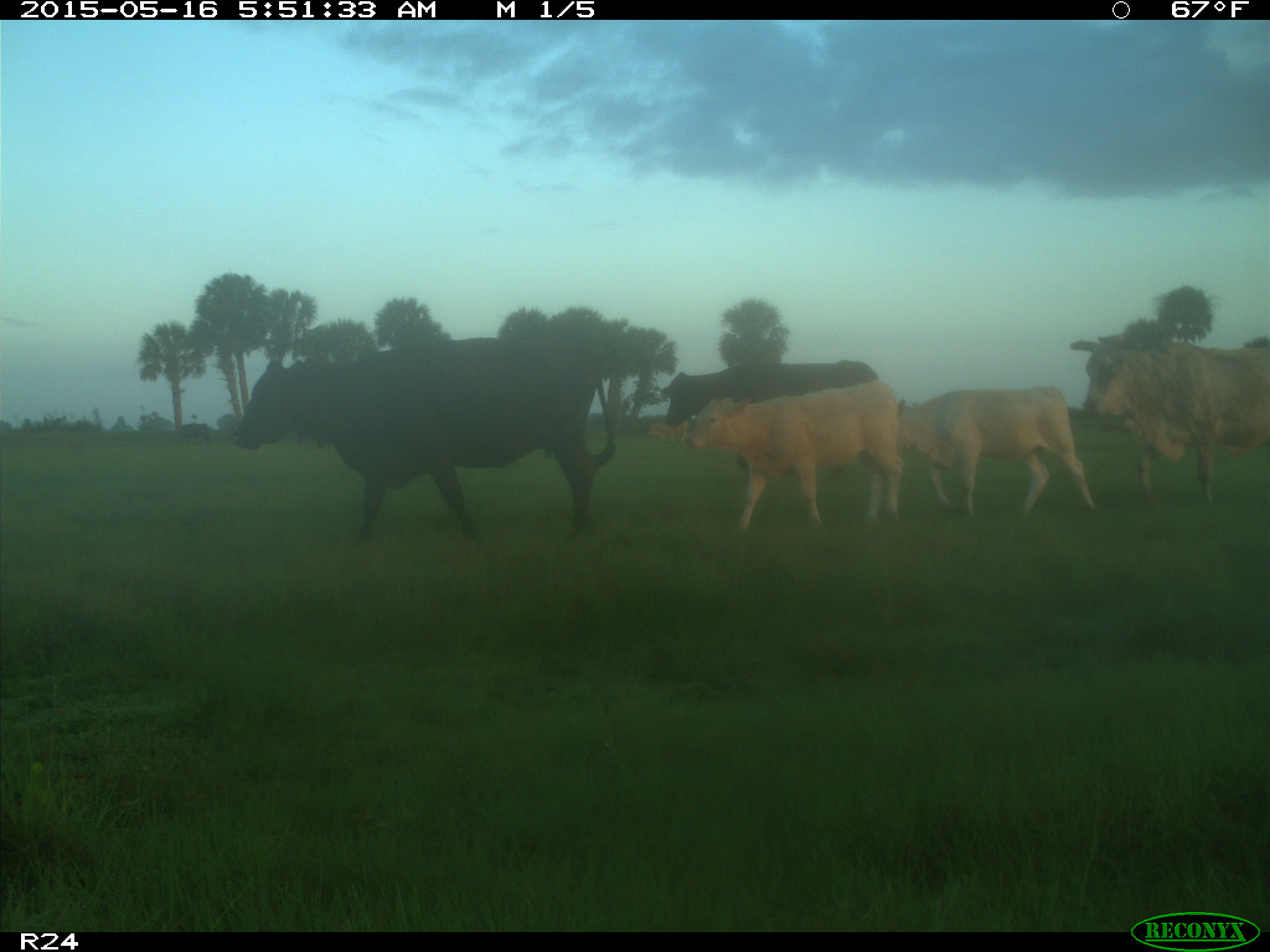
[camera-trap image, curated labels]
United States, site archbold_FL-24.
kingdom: Animalia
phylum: Chordata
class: Mammalia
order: Artiodactyla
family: Bovidae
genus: Bos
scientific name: Bos taurus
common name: domestic cow